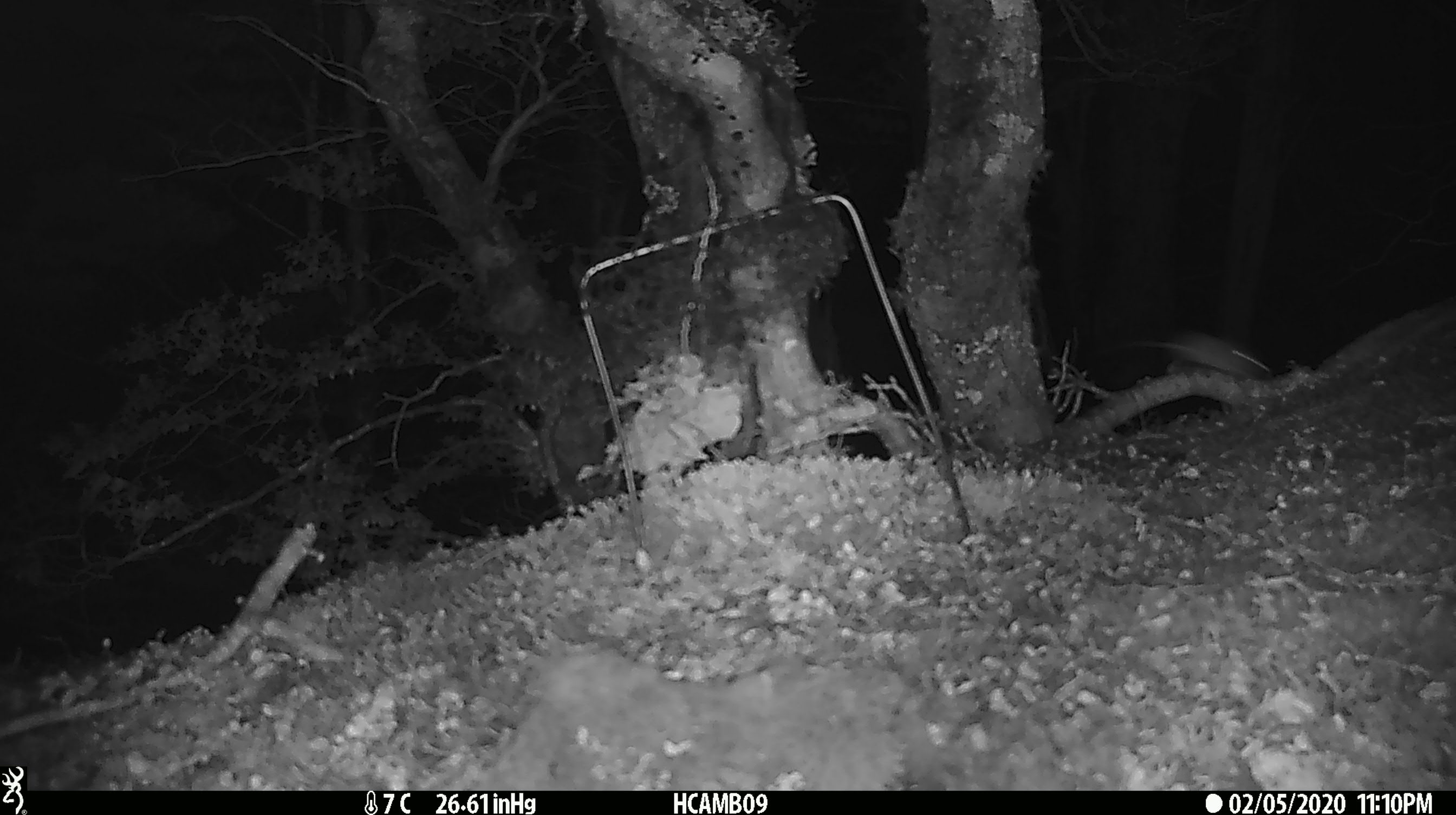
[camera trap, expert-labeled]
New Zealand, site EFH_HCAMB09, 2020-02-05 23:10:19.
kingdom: Animalia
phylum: Chordata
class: Mammalia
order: Rodentia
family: Muridae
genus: Mus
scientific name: Mus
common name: mouse